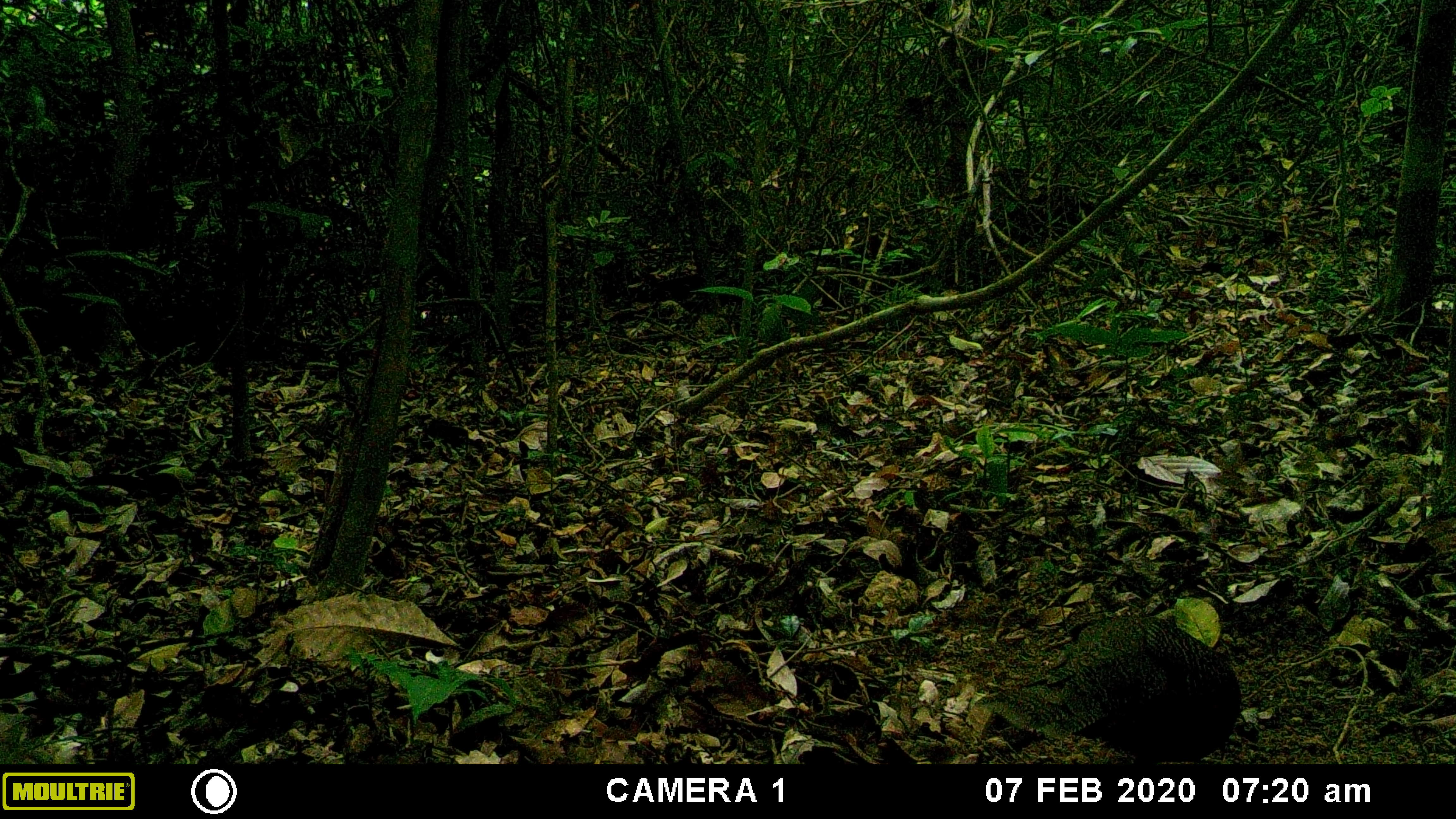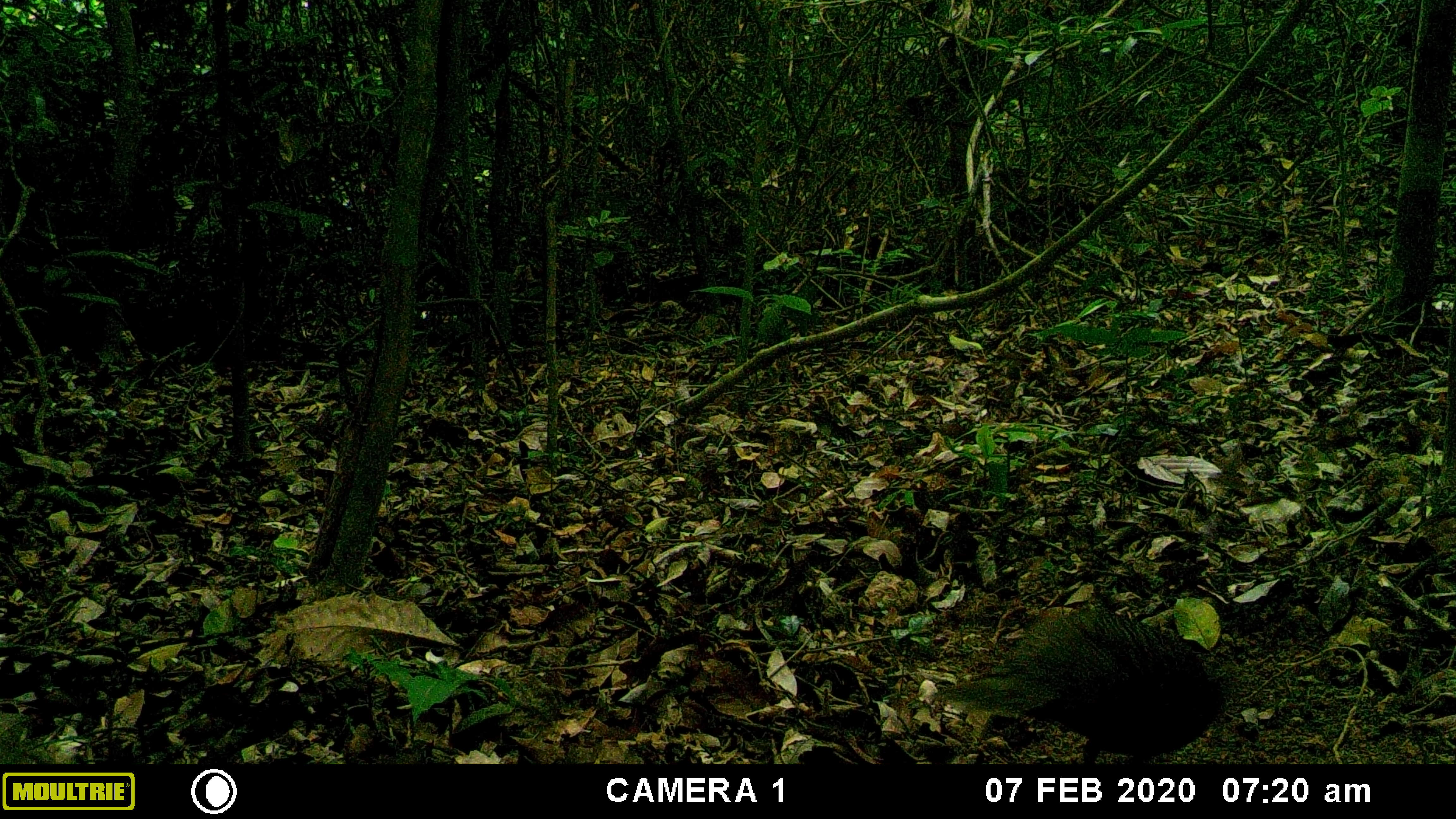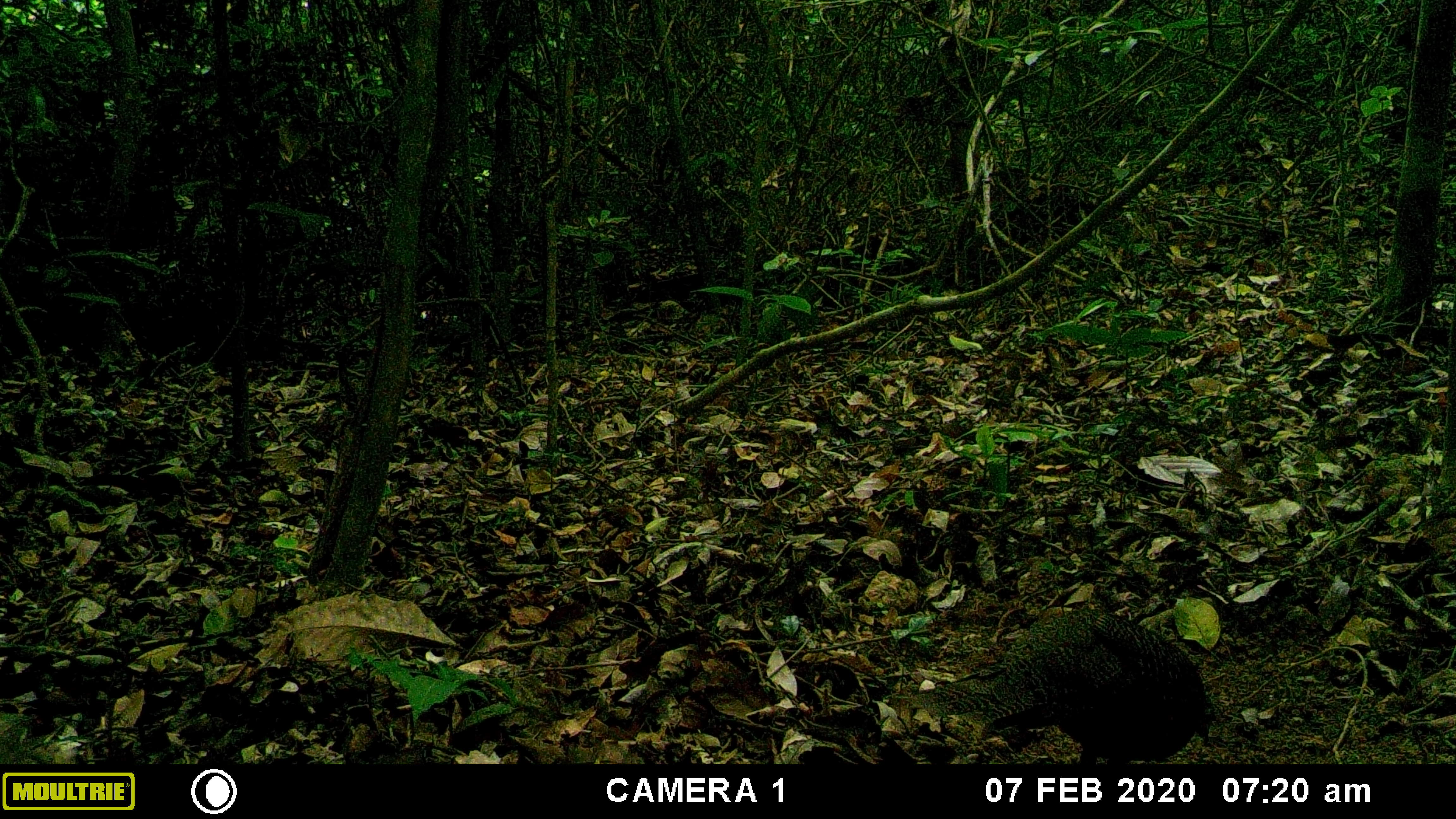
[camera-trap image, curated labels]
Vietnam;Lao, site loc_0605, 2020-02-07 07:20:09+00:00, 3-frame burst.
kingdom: Animalia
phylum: Chordata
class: Aves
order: Galliformes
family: Phasianidae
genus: Polyplectron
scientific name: Polyplectron bicalcaratum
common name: gray peacock-pheasant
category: grey peacock pheasant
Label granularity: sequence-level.